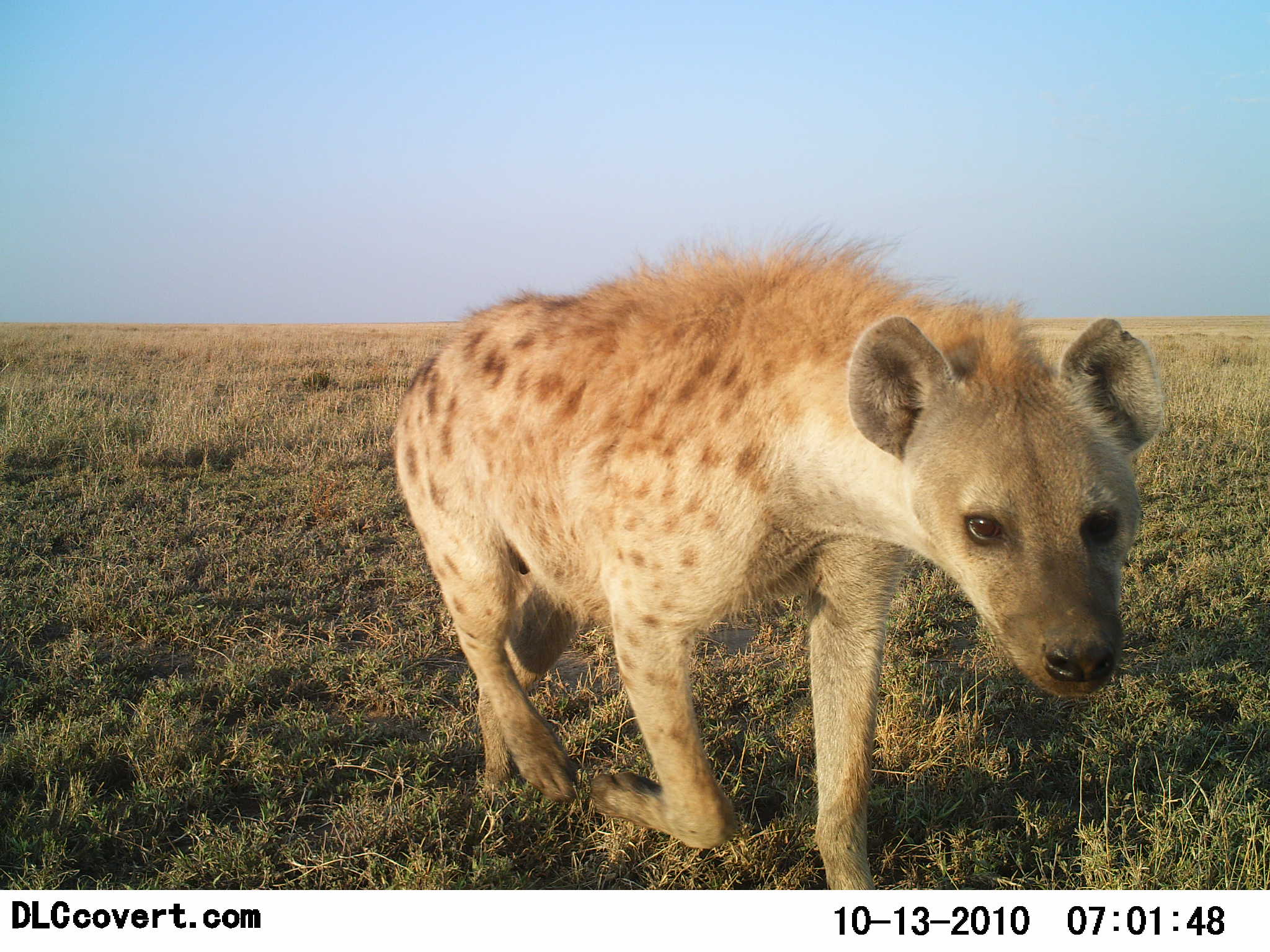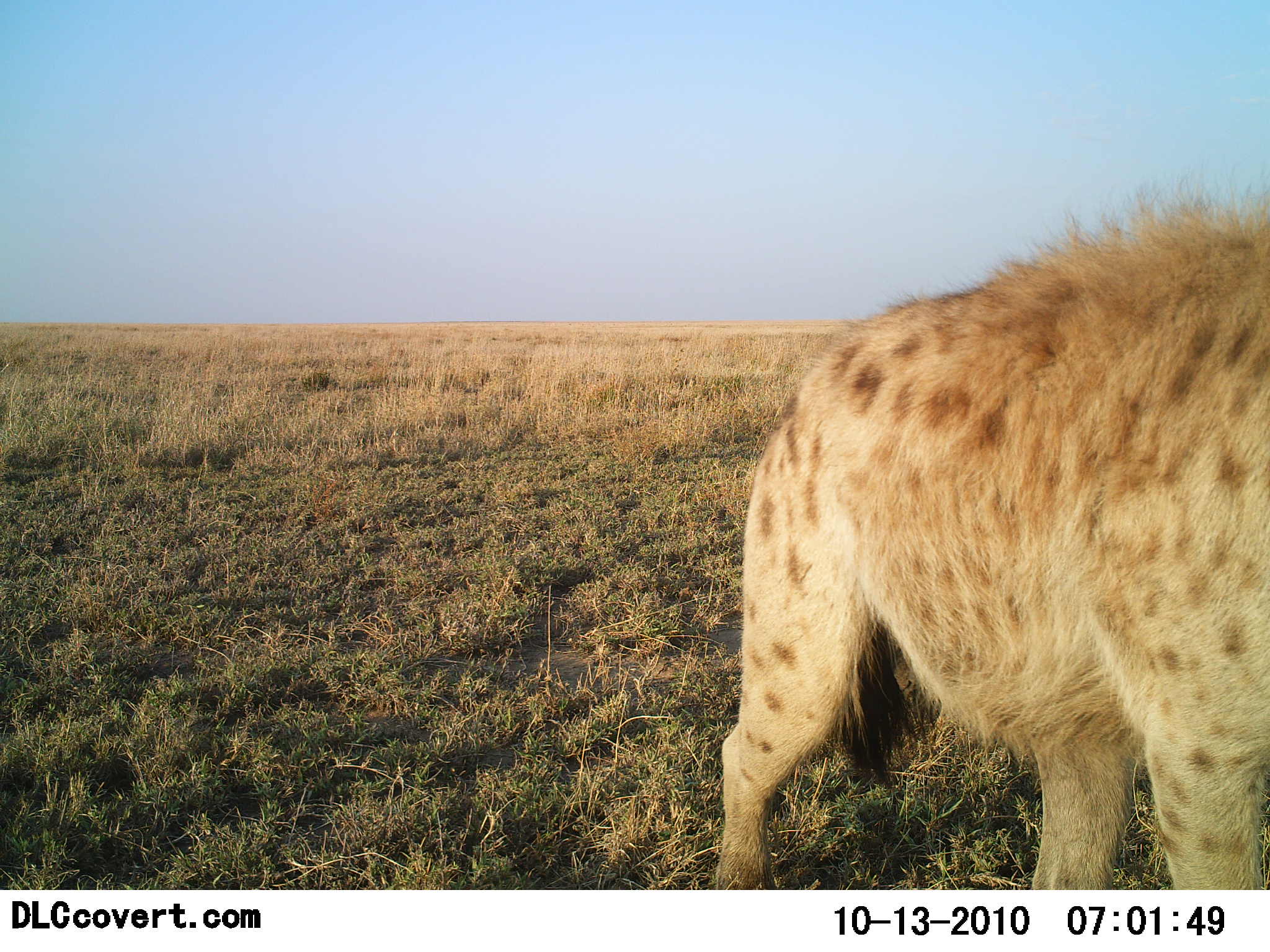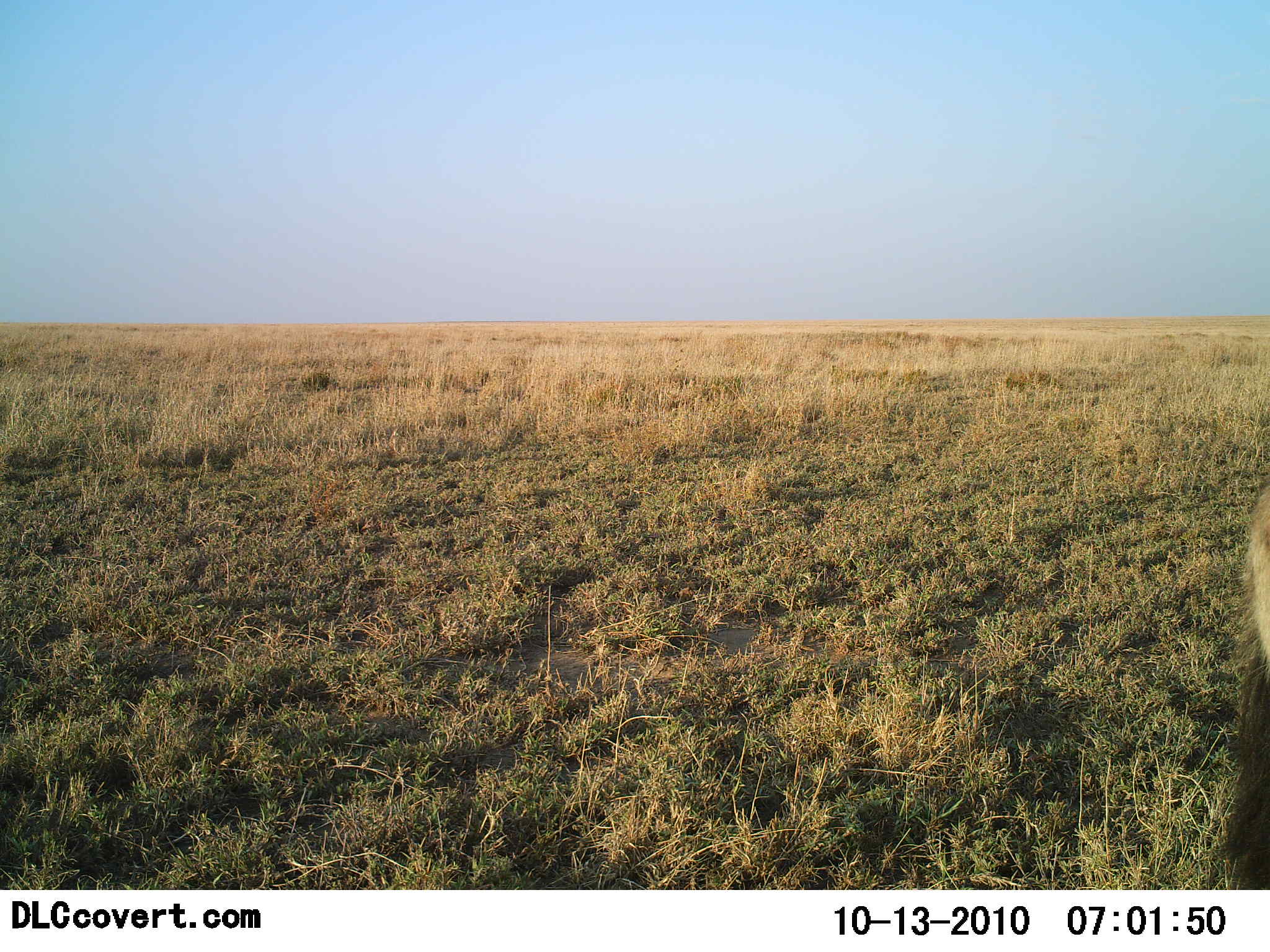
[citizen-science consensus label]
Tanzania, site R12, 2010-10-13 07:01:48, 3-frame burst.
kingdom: Animalia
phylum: Chordata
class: Mammalia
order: Carnivora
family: Hyaenidae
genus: Crocuta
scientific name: Crocuta crocuta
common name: spotted hyena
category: hyenaspotted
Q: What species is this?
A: Hyenaspotted (spotted hyena) (Crocuta crocuta).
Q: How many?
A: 1.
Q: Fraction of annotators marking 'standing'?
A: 6%.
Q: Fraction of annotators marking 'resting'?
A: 0%.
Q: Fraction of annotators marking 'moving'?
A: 94%.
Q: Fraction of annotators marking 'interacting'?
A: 0%.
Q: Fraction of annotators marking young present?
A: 0%.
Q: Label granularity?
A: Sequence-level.